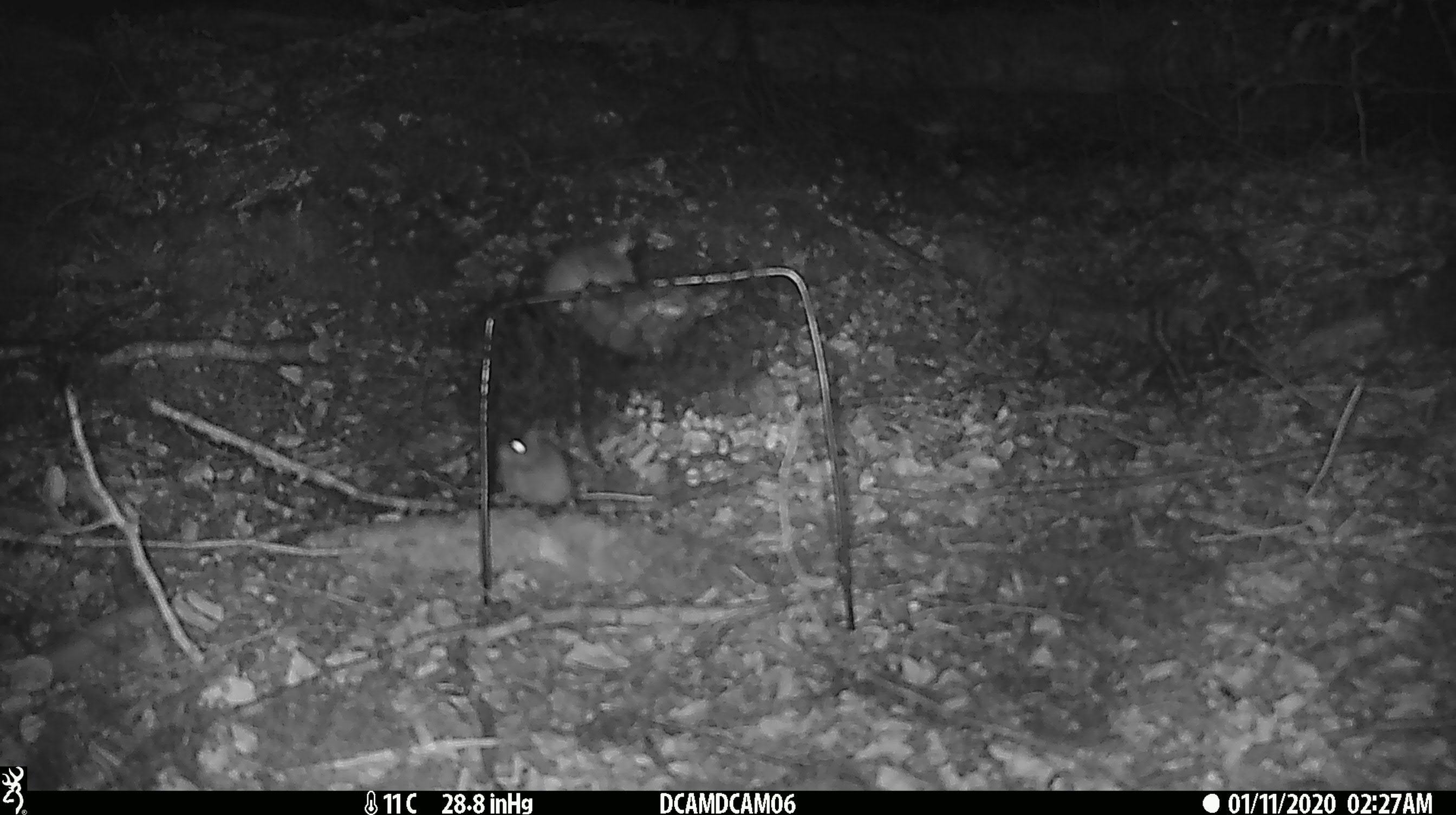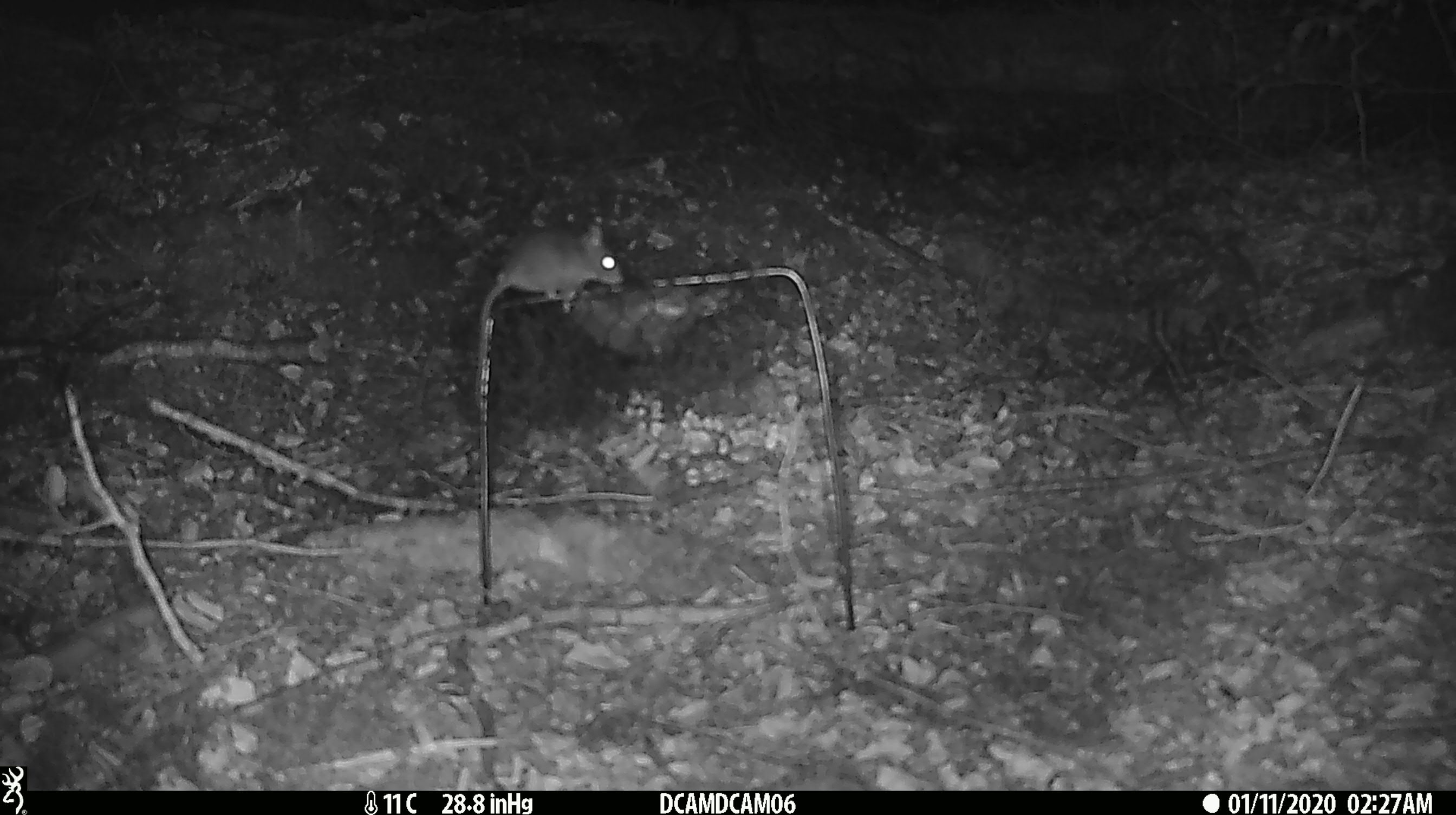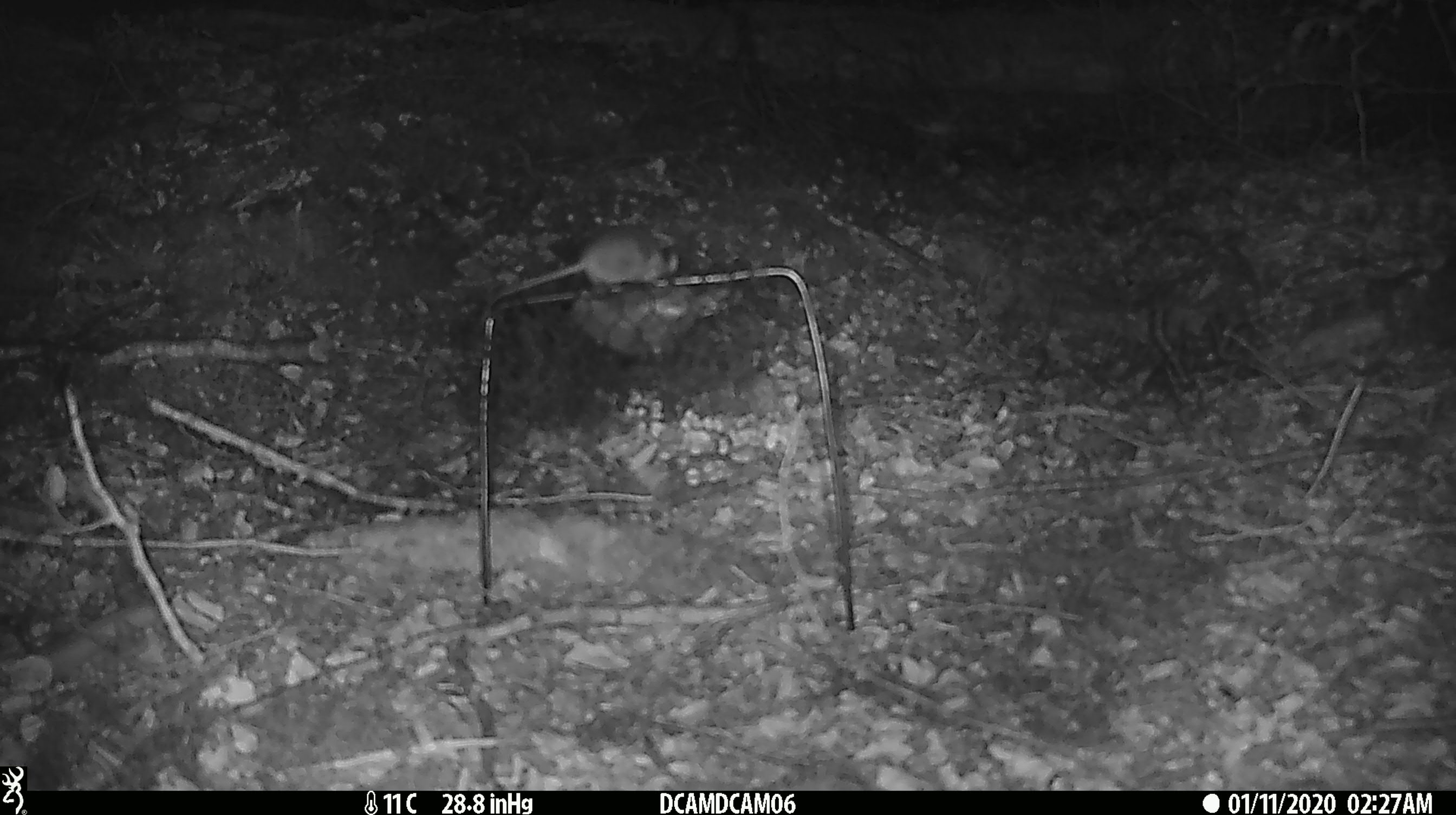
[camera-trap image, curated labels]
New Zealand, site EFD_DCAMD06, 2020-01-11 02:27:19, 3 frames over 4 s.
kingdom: Animalia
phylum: Chordata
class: Mammalia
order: Rodentia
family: Muridae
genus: Mus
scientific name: Mus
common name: mouse